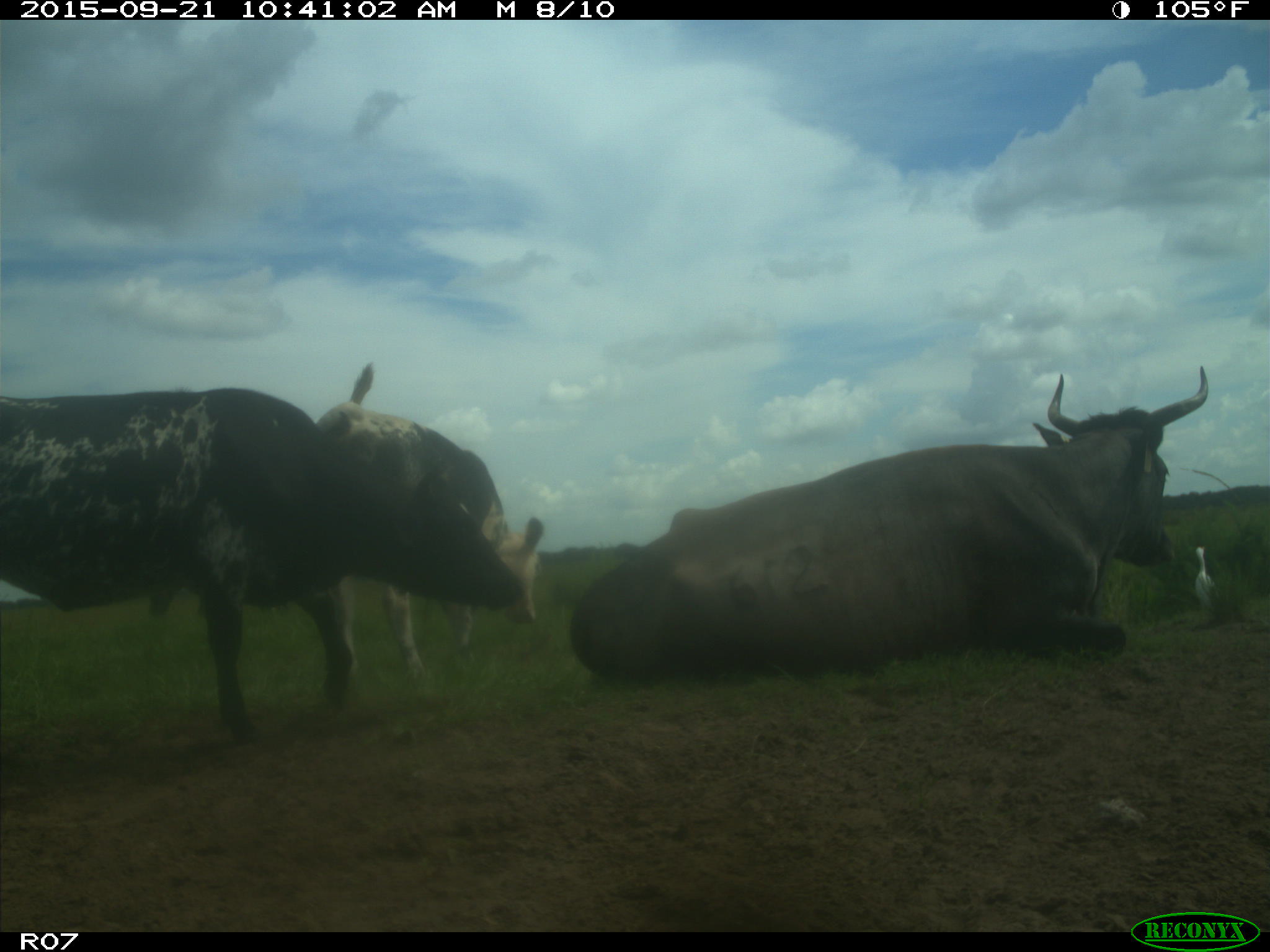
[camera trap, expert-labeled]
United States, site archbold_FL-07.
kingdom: Animalia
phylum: Chordata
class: Mammalia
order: Artiodactyla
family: Bovidae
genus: Bos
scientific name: Bos taurus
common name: domestic cow